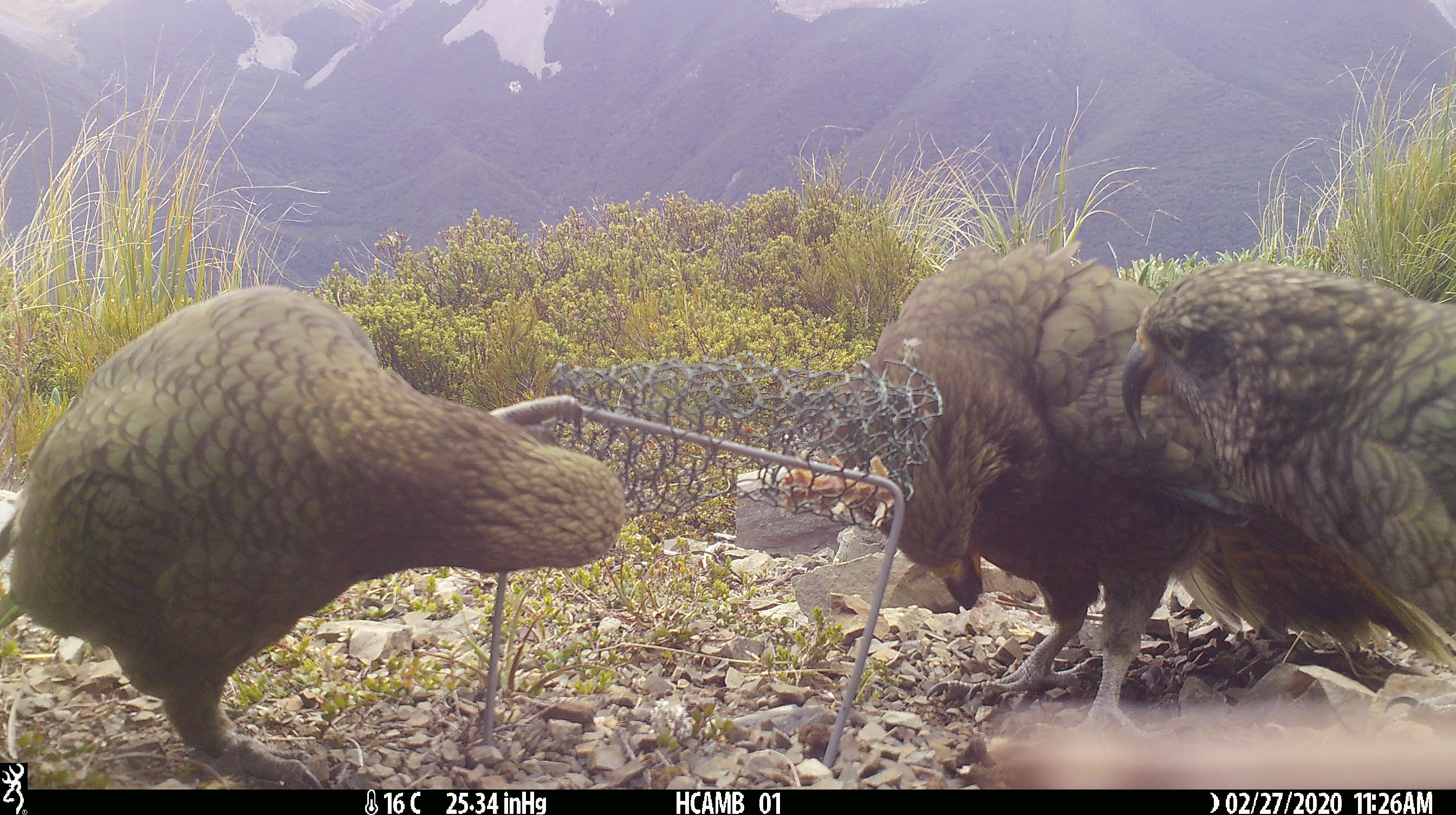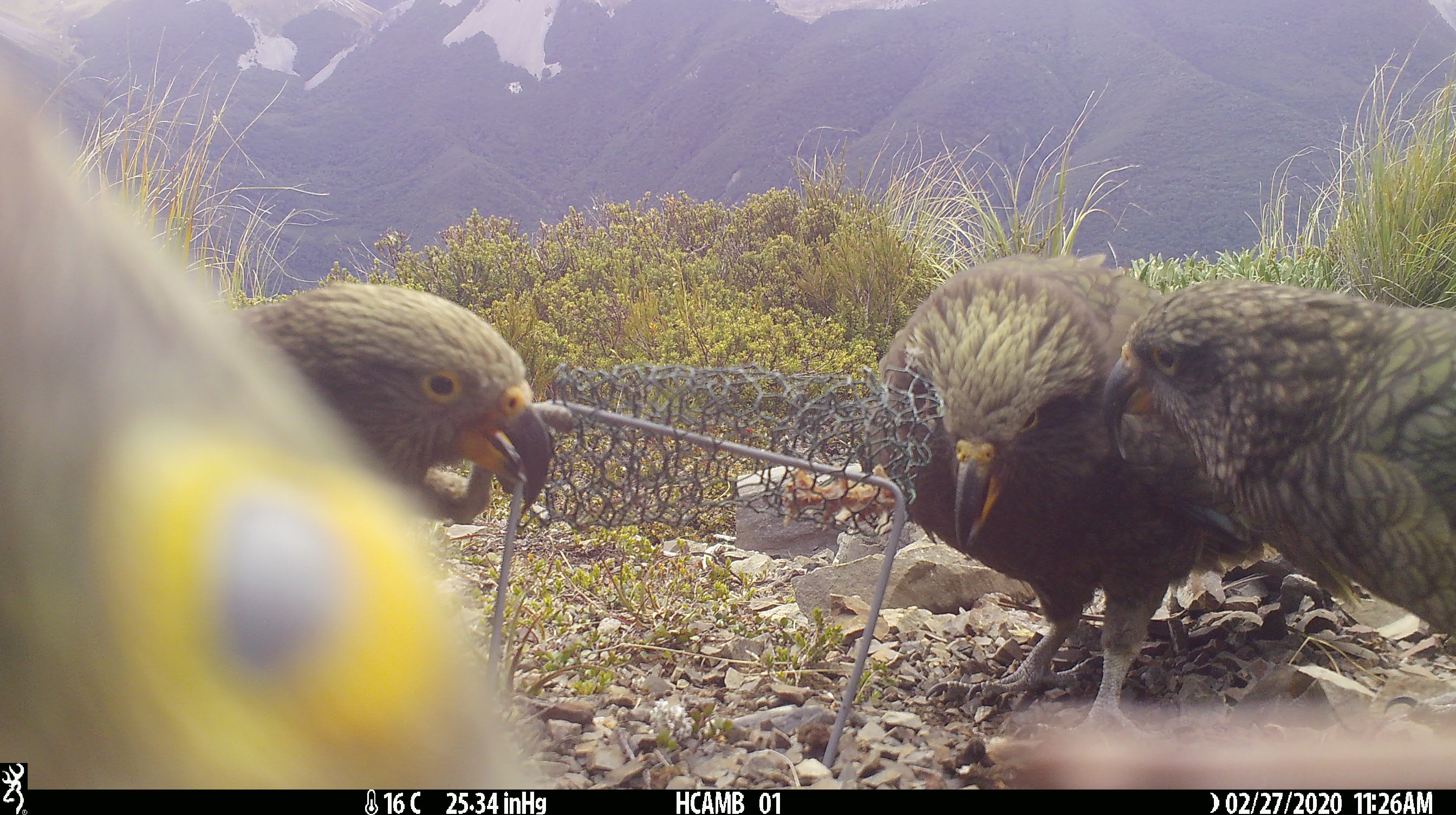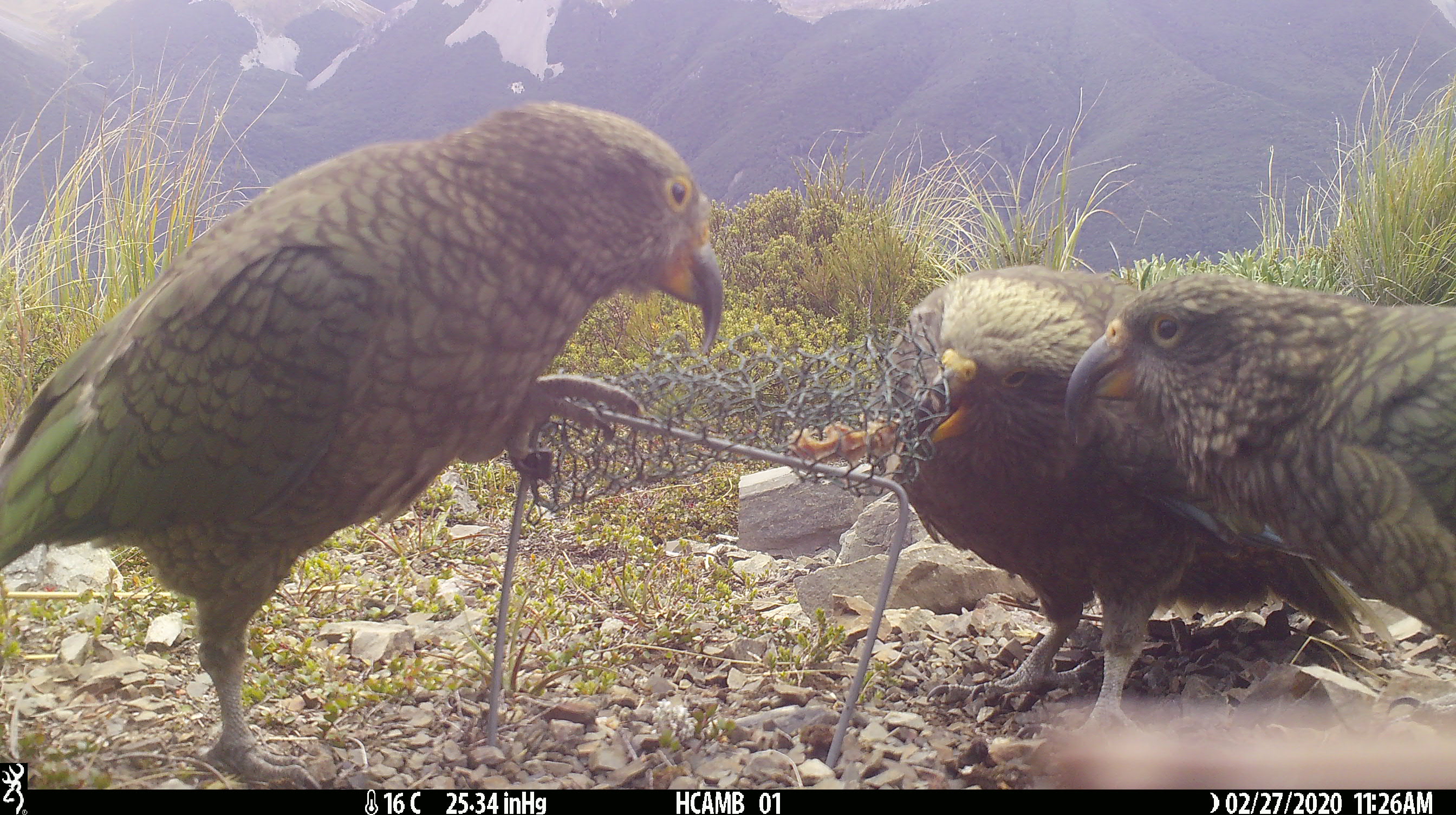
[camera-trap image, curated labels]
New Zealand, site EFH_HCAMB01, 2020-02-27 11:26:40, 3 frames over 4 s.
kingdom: Animalia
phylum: Chordata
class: Aves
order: Psittaciformes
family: Strigopidae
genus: Nestor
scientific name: Nestor notabilis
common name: kea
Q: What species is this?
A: Kea (Nestor notabilis).